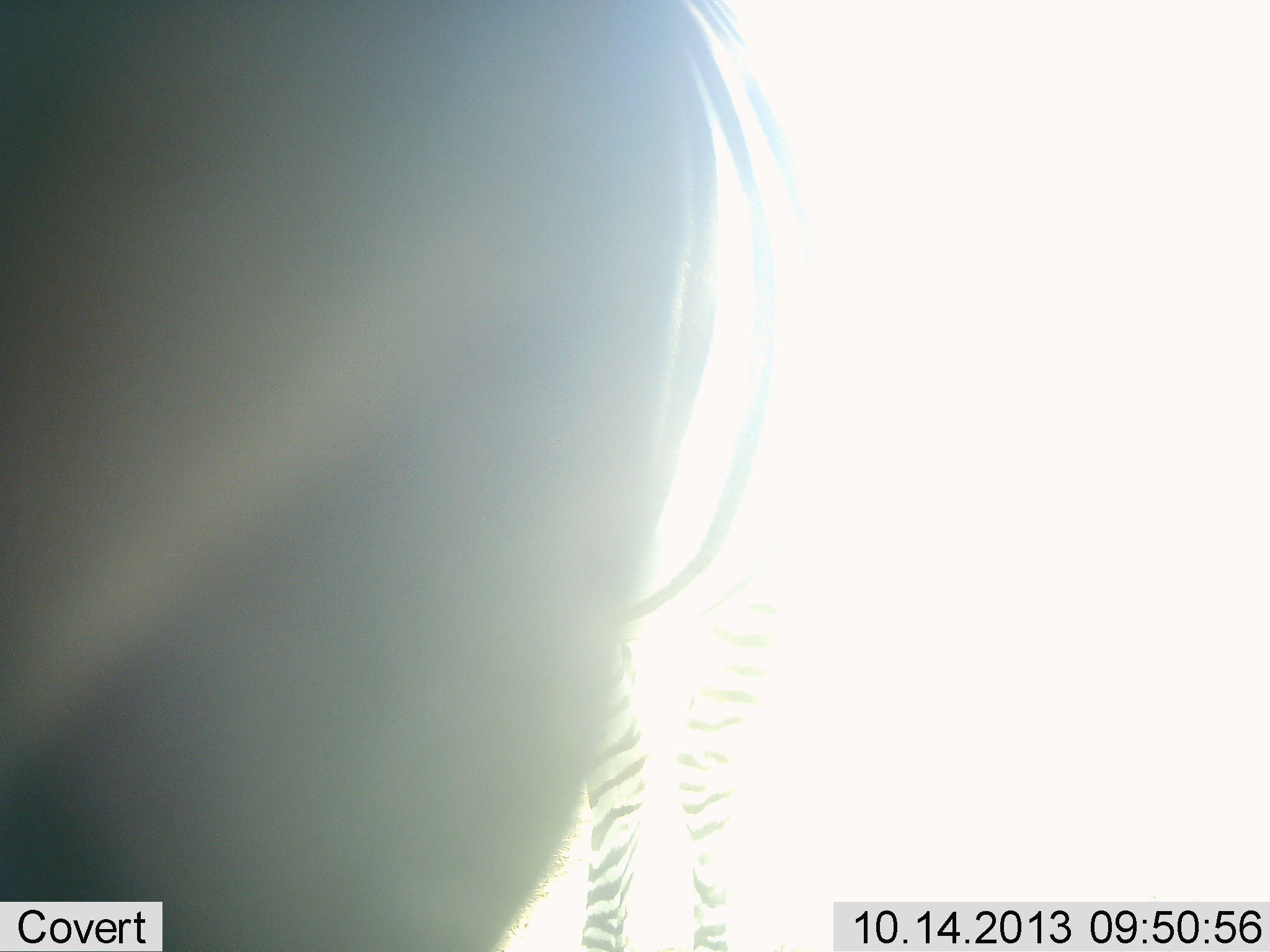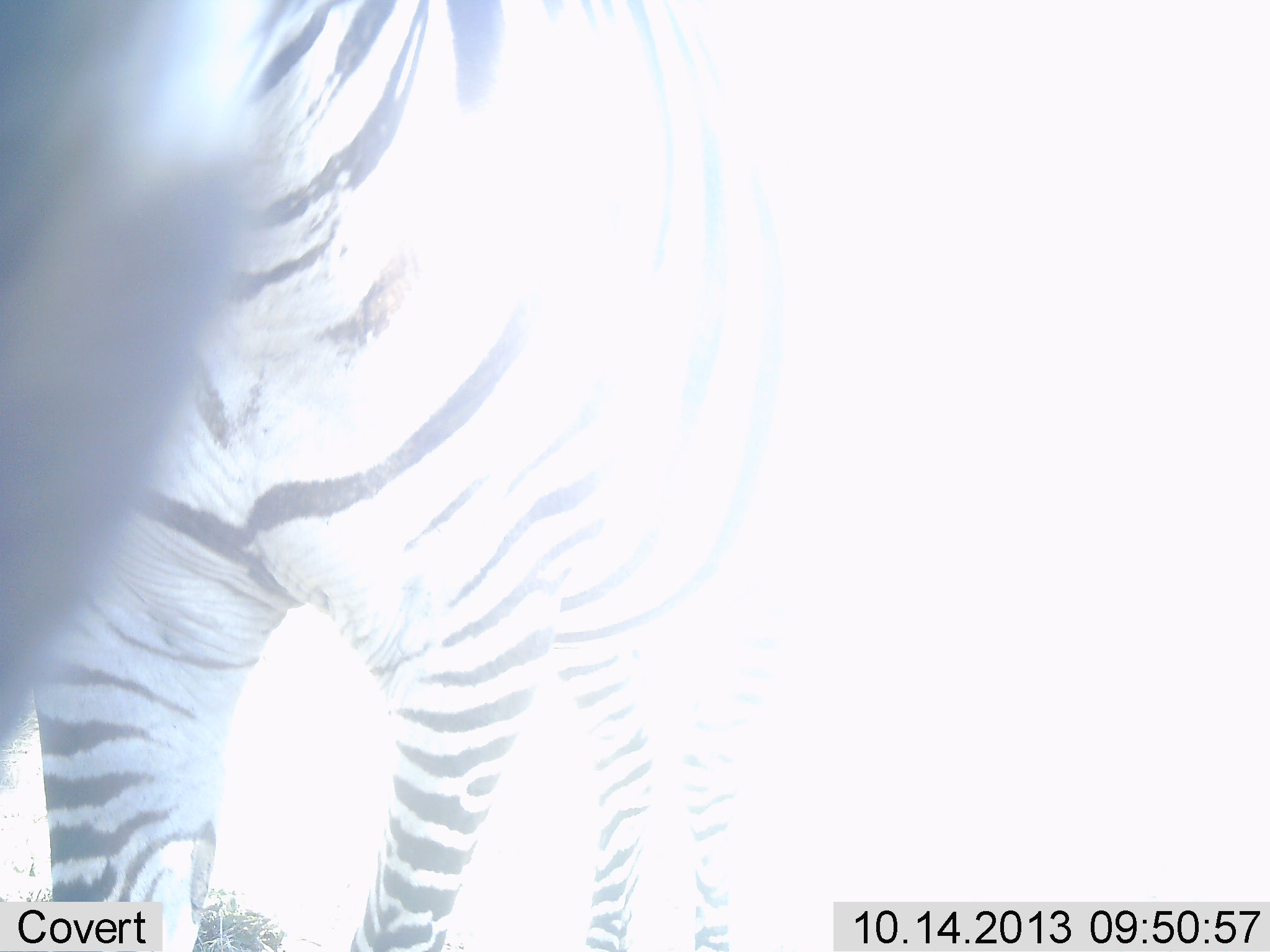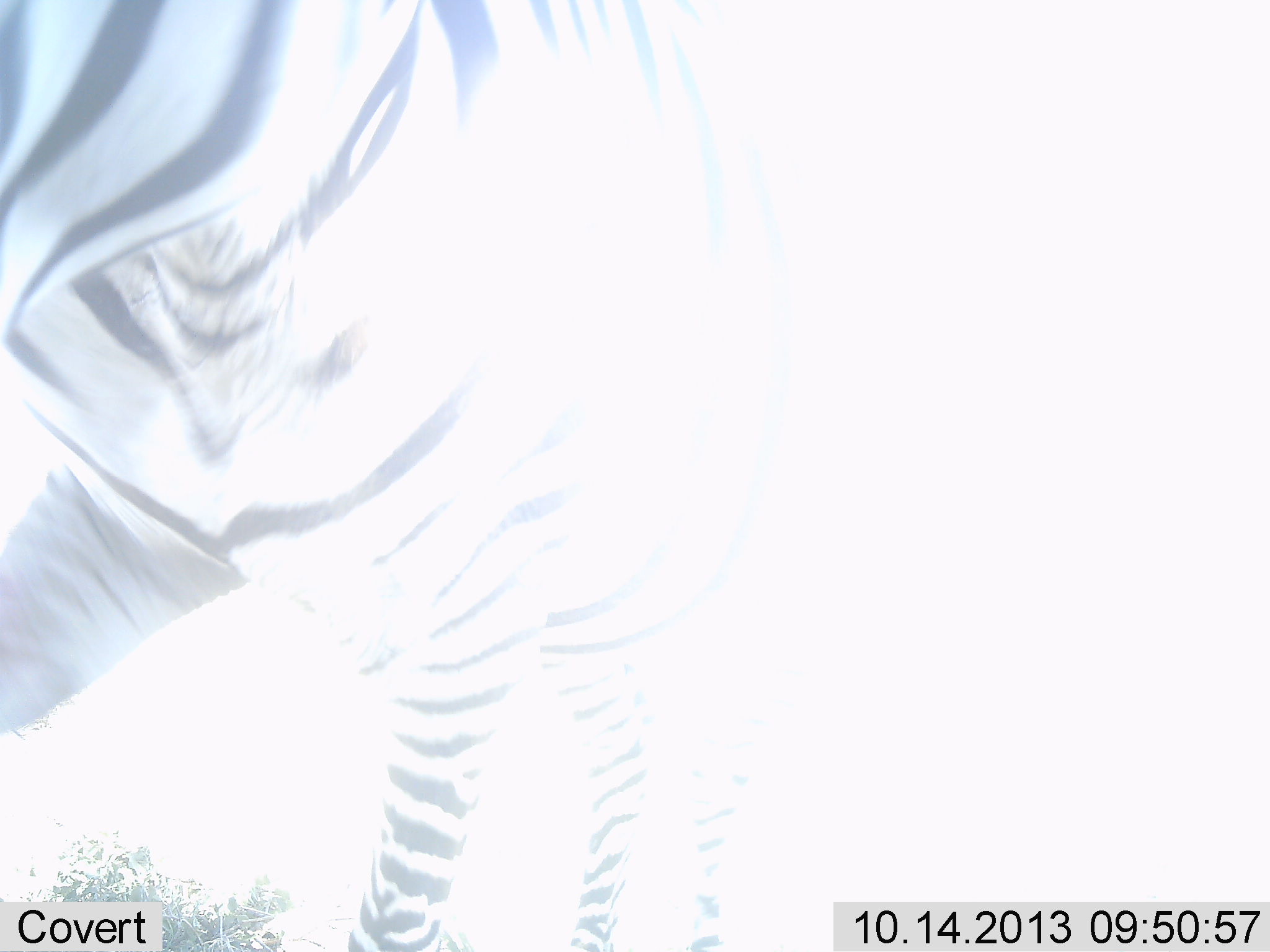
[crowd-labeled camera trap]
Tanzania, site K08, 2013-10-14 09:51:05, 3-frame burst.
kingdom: Animalia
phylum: Chordata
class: Mammalia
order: Perissodactyla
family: Equidae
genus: Equus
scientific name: Equus quagga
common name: plains zebra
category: zebra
Zebra (plains zebra) (Equus quagga), count 1. Behavior (volunteer vote fractions): standing 73%, resting 0%, moving 18%, interacting 9%. Young present (vote fraction): 0%. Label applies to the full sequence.